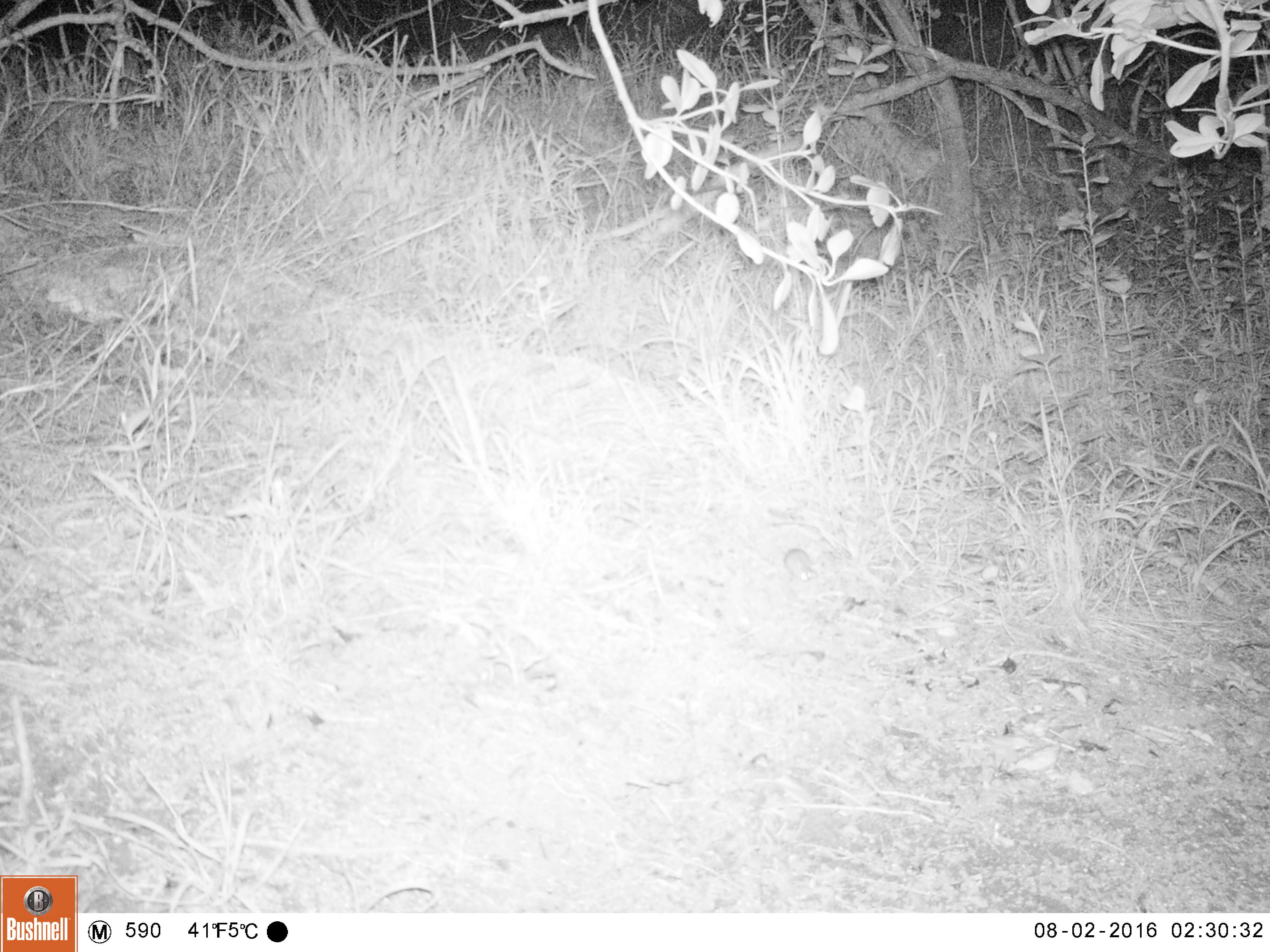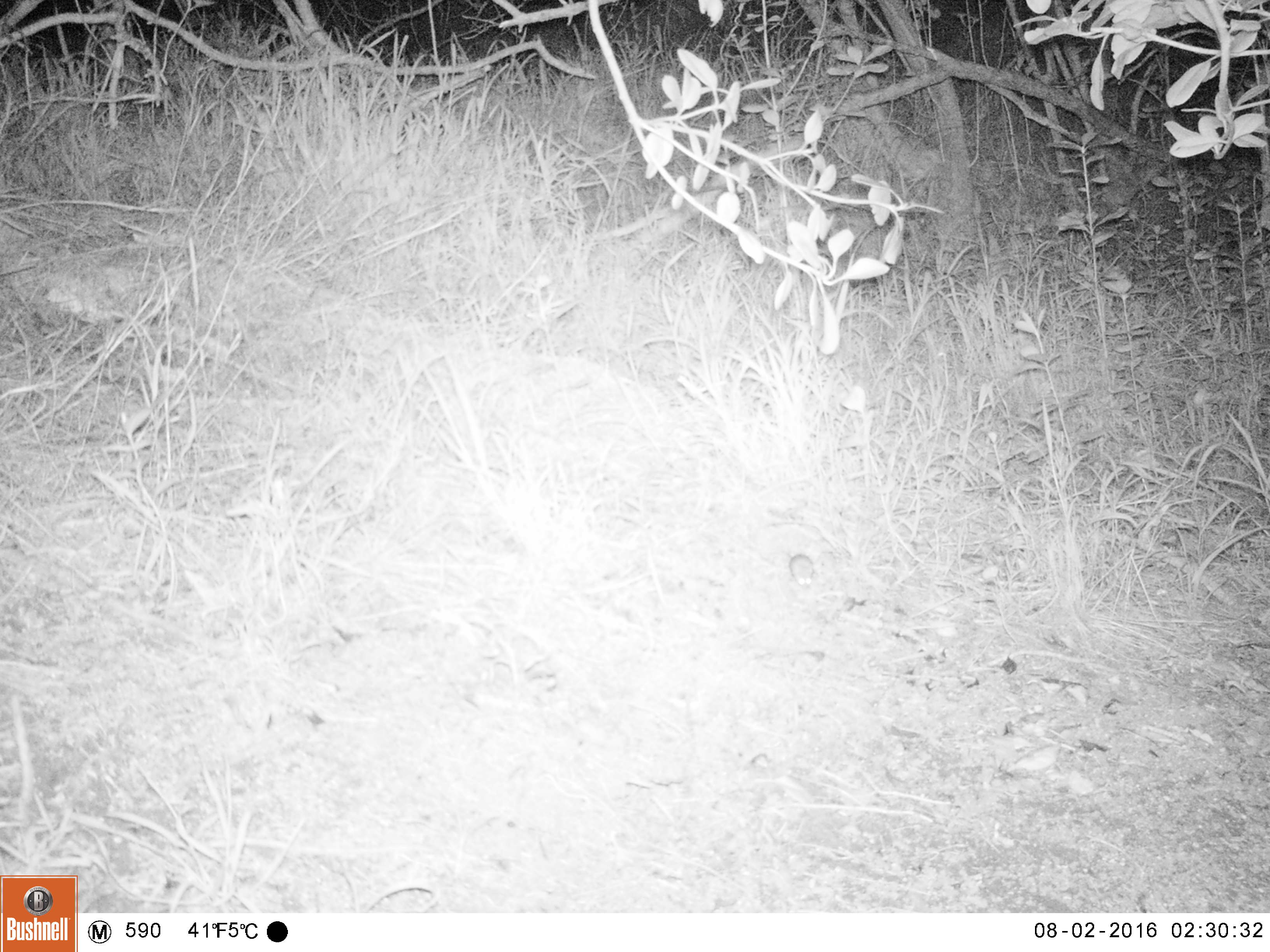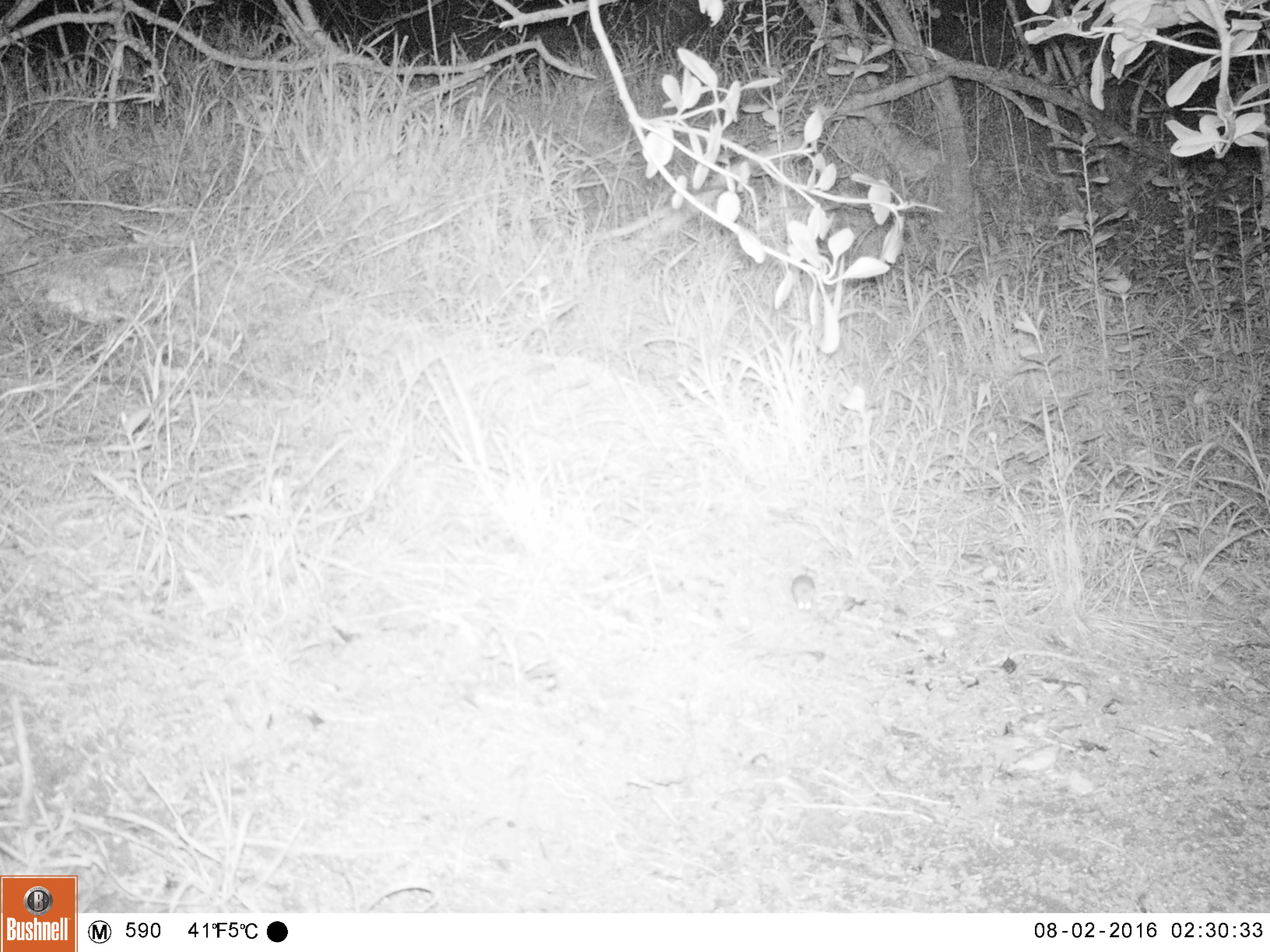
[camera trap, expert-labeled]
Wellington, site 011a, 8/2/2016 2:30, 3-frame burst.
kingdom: Animalia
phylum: Chordata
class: Mammalia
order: Rodentia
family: Muridae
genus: Mus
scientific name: Mus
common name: mouse